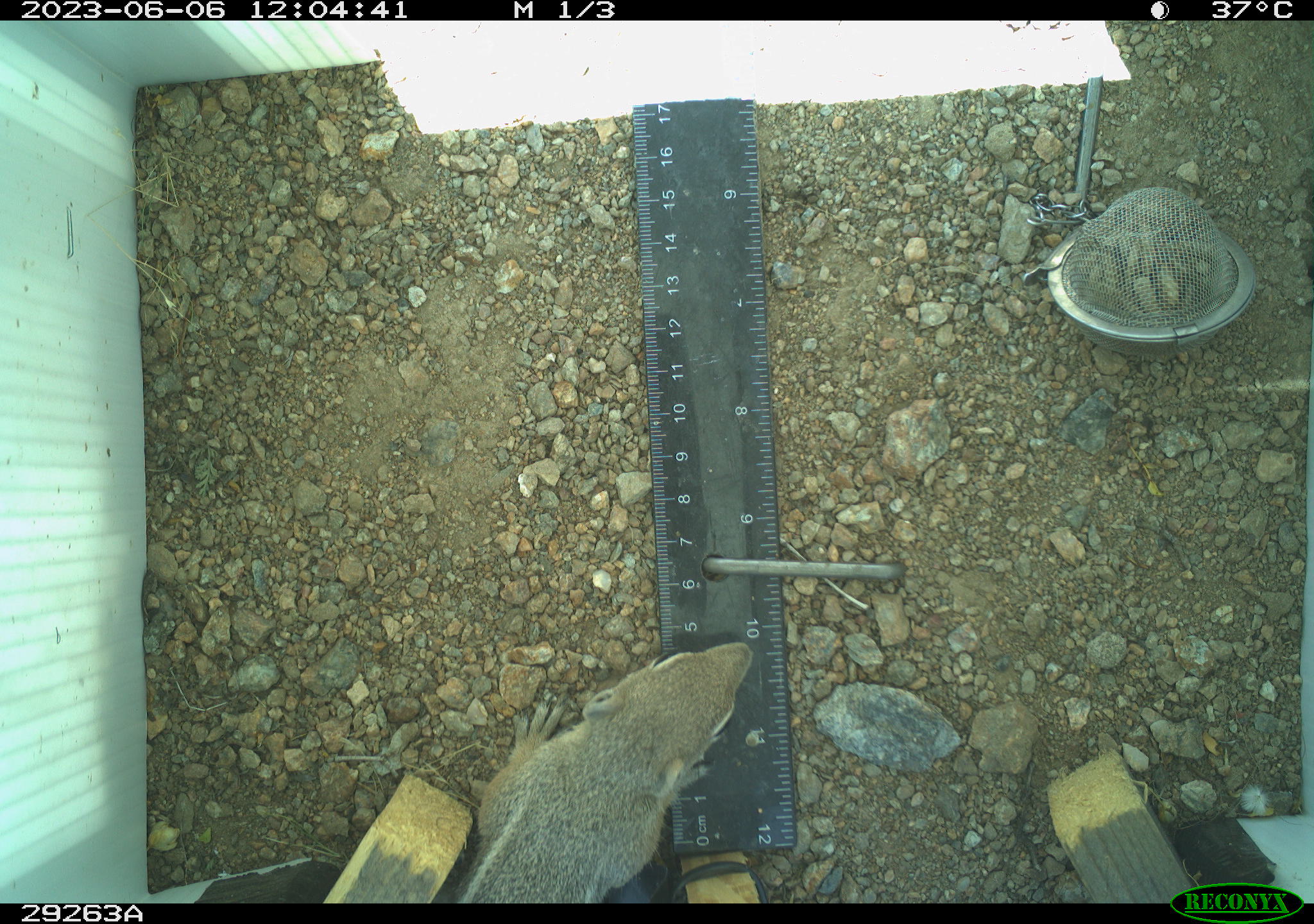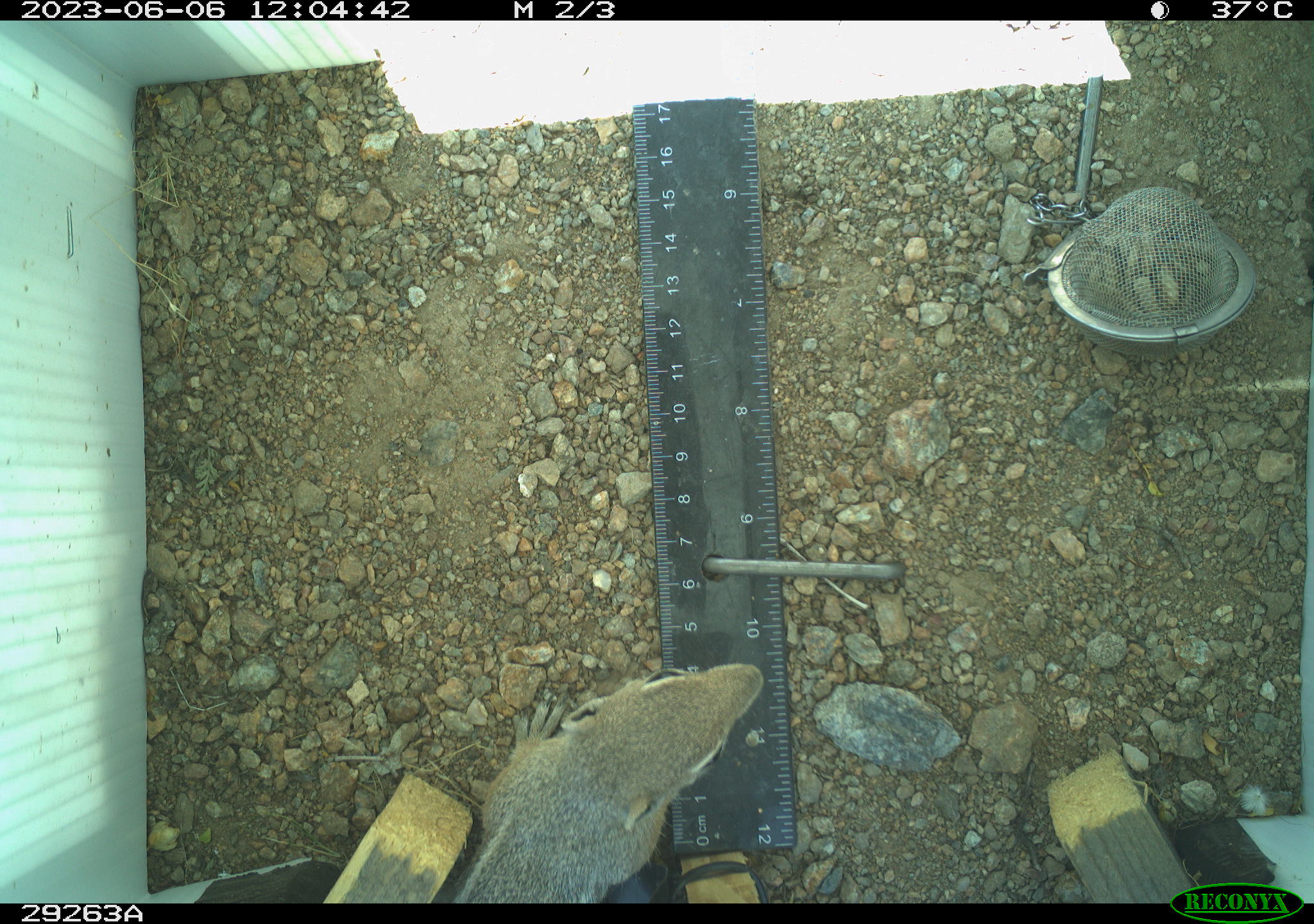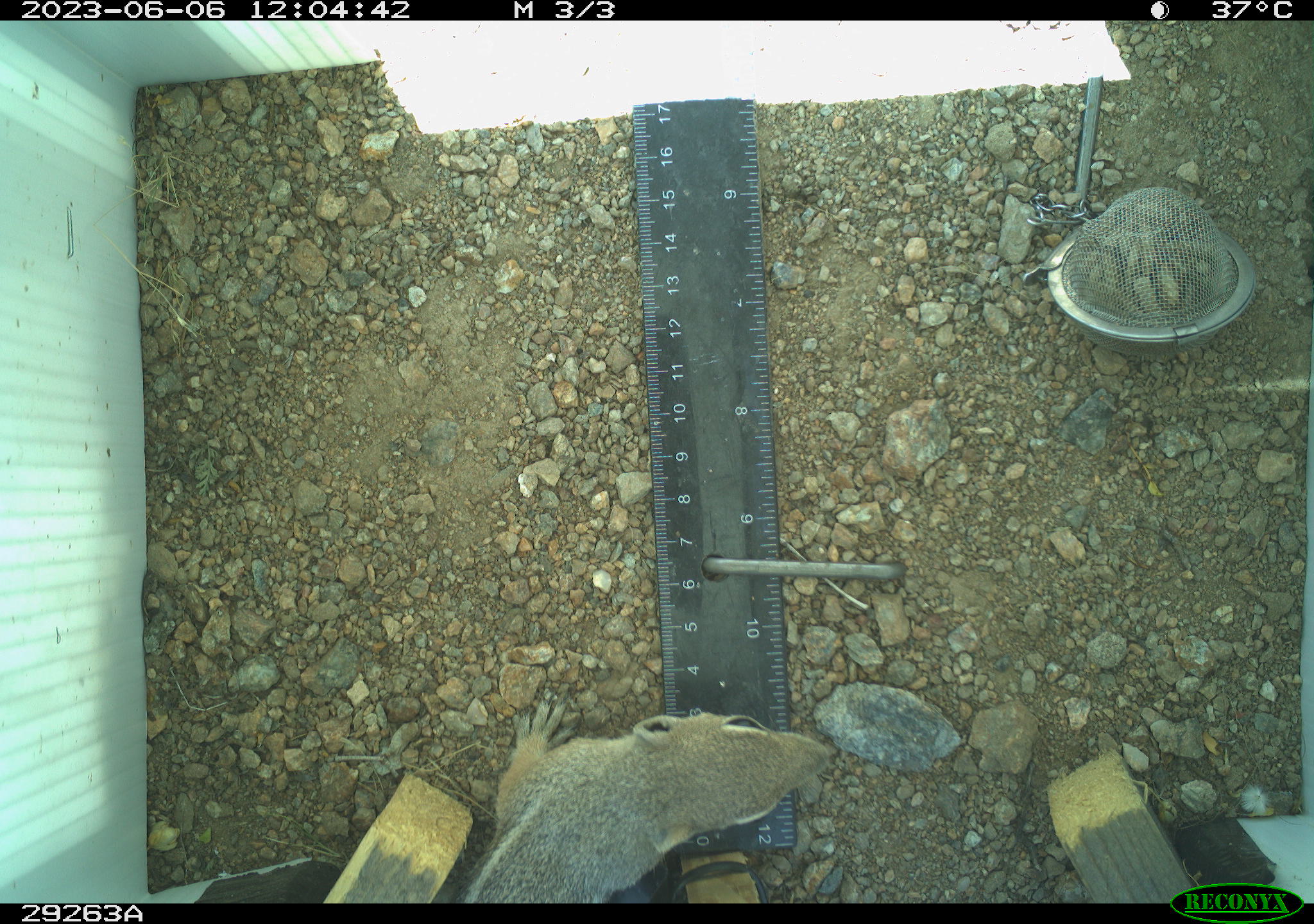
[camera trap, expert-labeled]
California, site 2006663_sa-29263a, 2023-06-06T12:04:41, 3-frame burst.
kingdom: Animalia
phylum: Chordata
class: Mammalia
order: Rodentia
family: Sciuridae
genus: Ammospermophilus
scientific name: Ammospermophilus leucurus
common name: white-tailed antelope squirrel